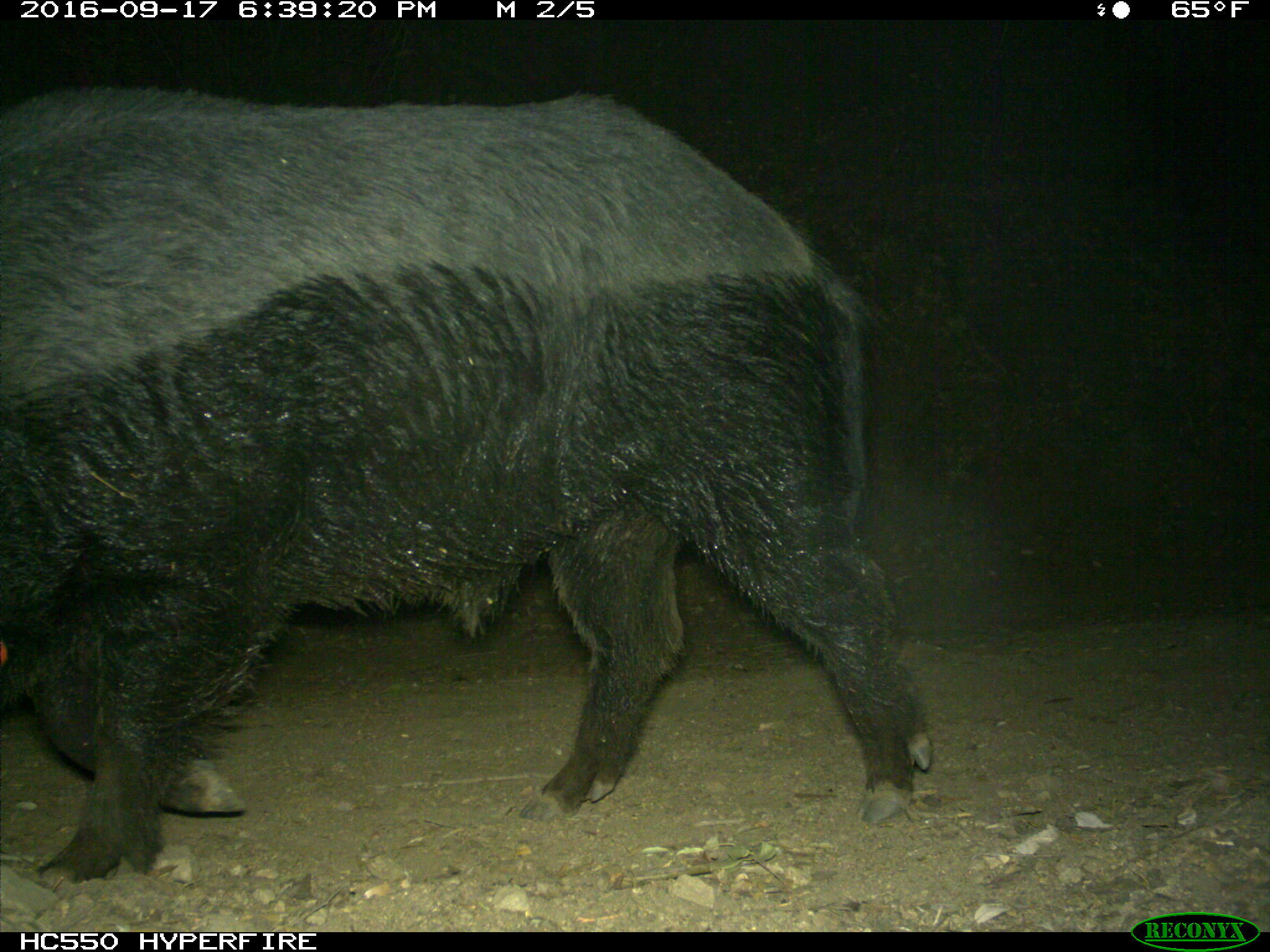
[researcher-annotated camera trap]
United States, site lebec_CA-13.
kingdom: Animalia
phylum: Chordata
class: Mammalia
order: Artiodactyla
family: Suidae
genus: Sus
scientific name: Sus scrofa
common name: wild boar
Sus scrofa (wild boar).